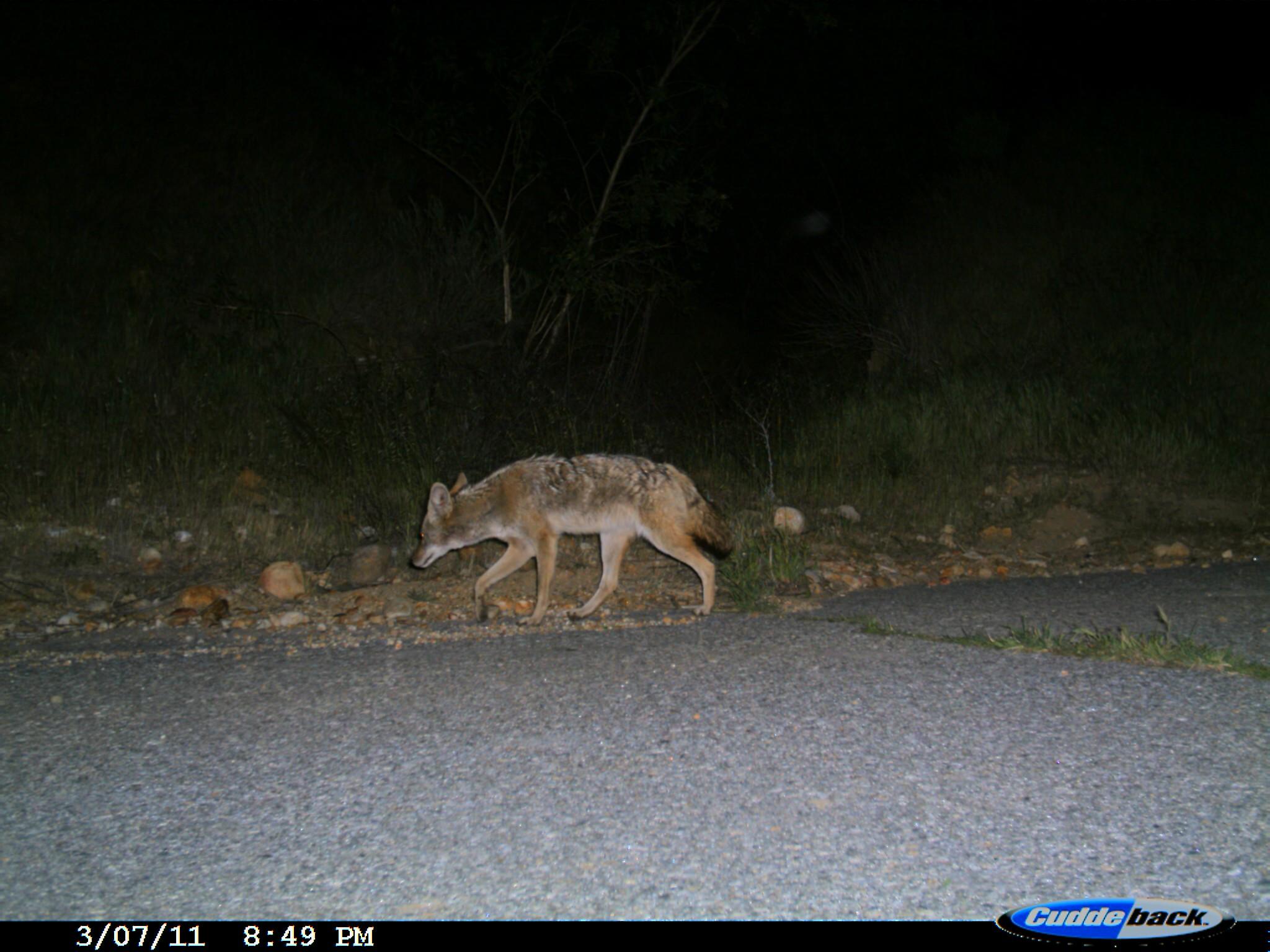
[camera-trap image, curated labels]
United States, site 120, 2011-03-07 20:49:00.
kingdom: Animalia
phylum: Chordata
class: Mammalia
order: Carnivora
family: Canidae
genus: Canis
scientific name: Canis latrans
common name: coyote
Coyote (Canis latrans).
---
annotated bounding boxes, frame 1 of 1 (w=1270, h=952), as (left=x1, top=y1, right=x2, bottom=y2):
coyote: (left=391, top=433, right=732, bottom=646)